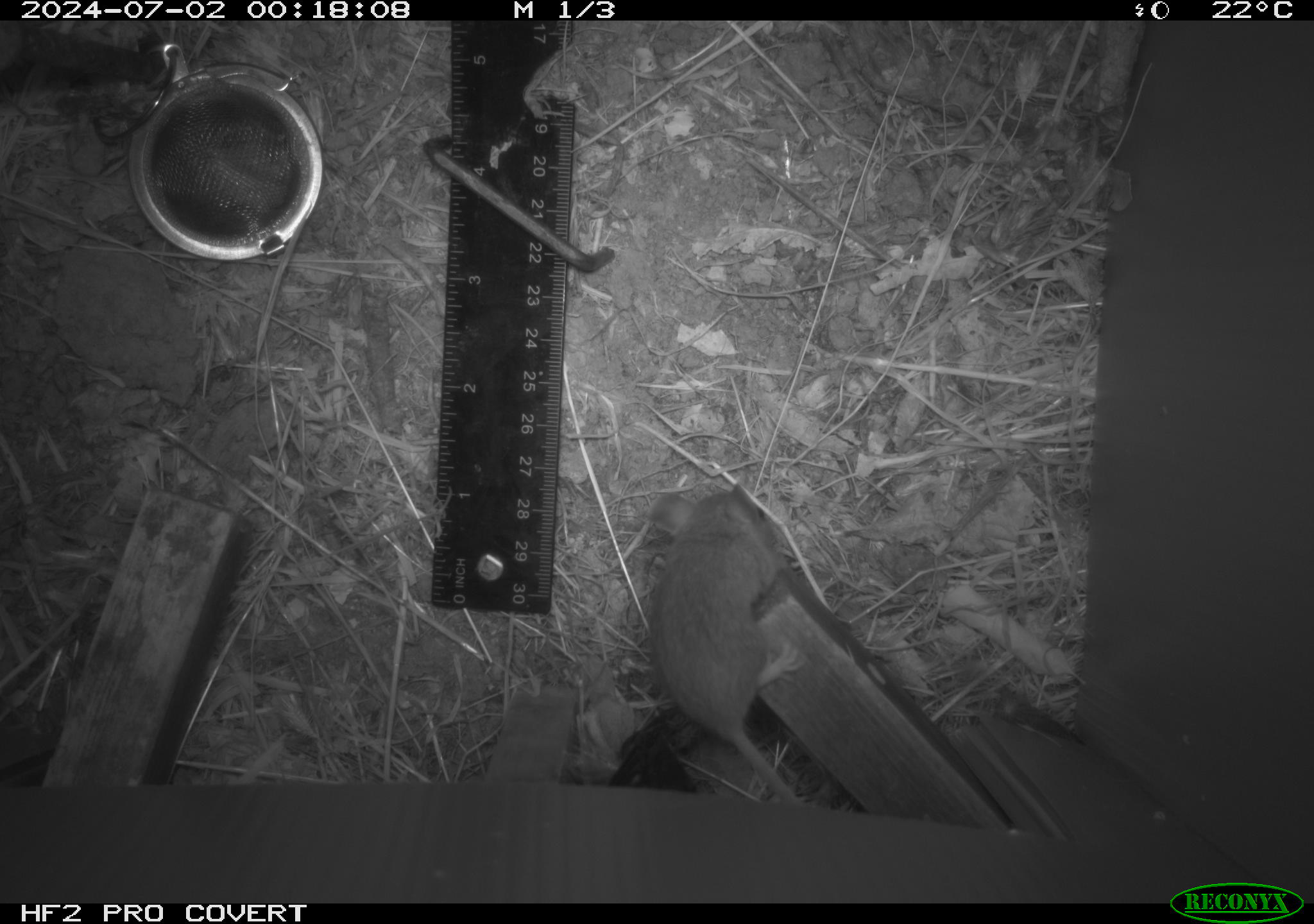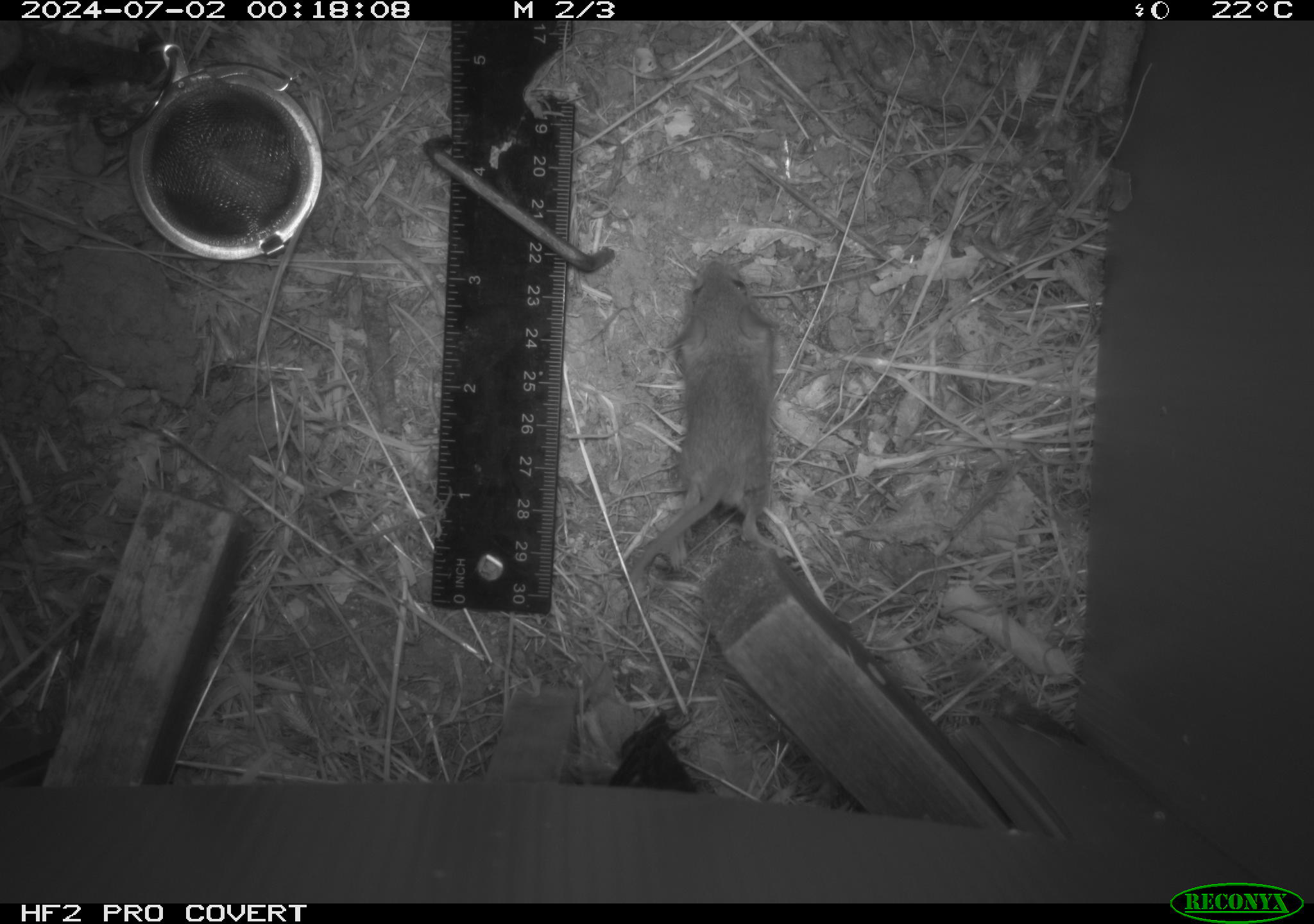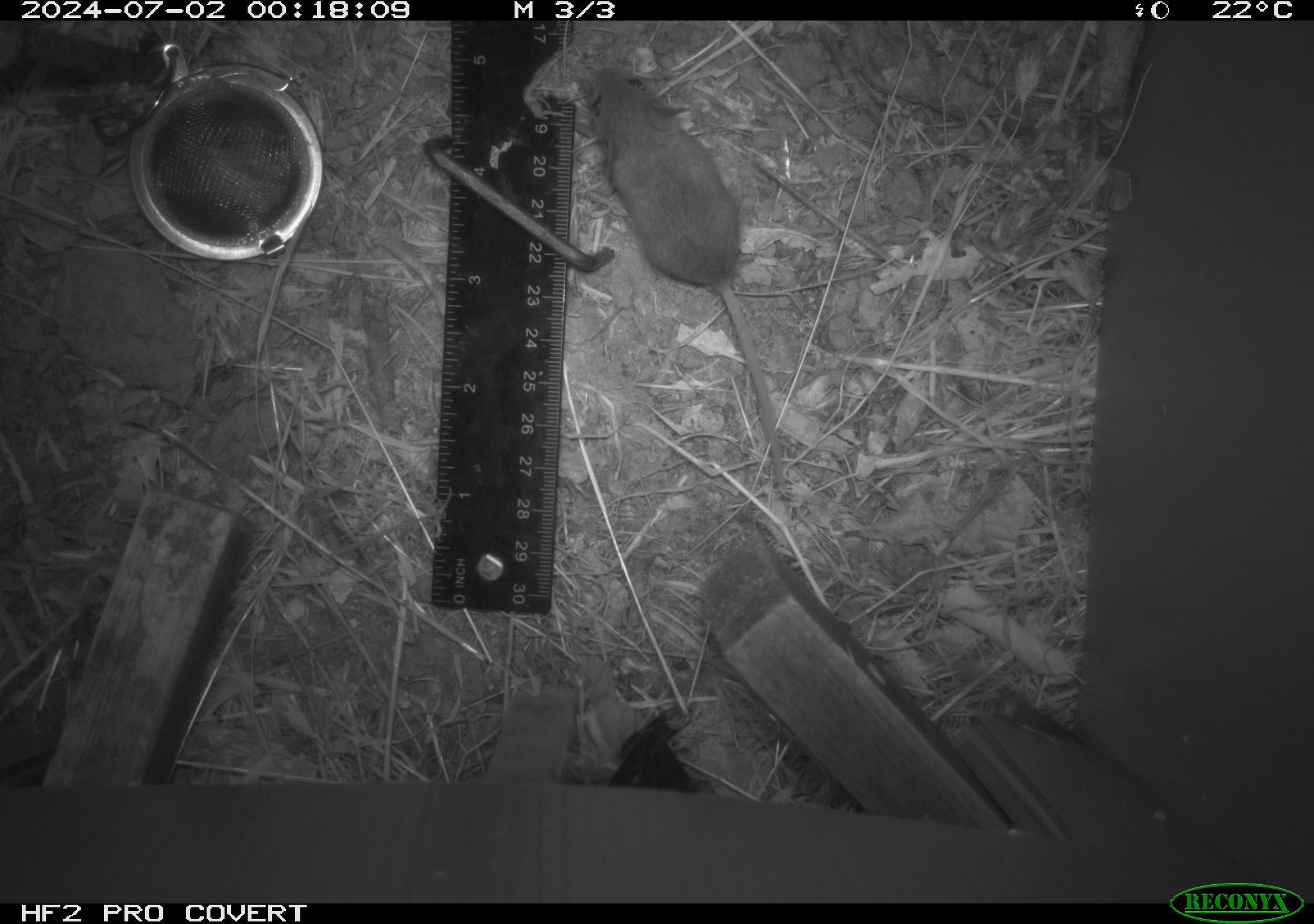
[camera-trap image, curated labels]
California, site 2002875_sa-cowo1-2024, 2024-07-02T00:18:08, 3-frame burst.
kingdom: Animalia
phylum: Chordata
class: Mammalia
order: Rodentia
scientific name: Rodentia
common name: mouse species